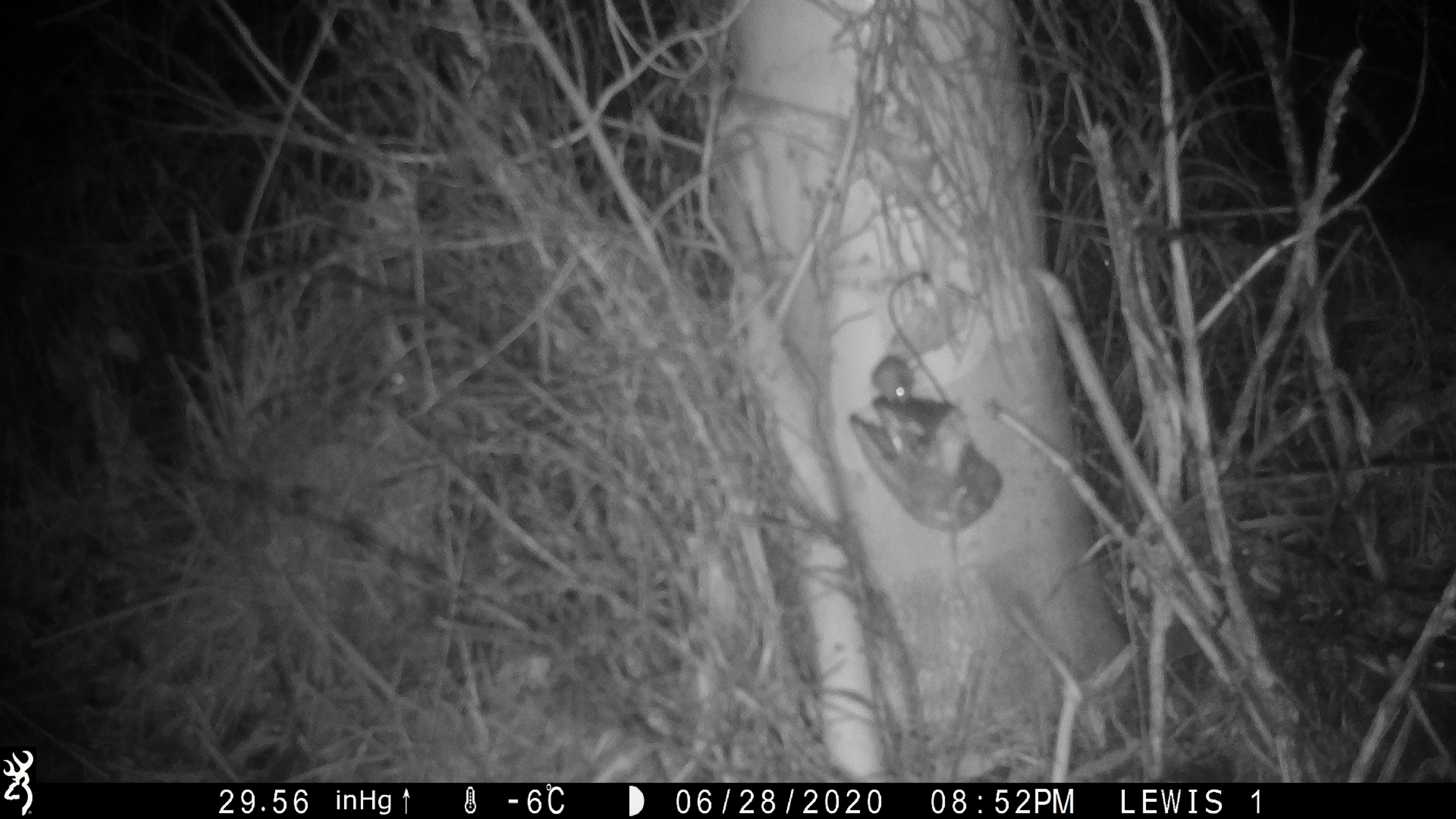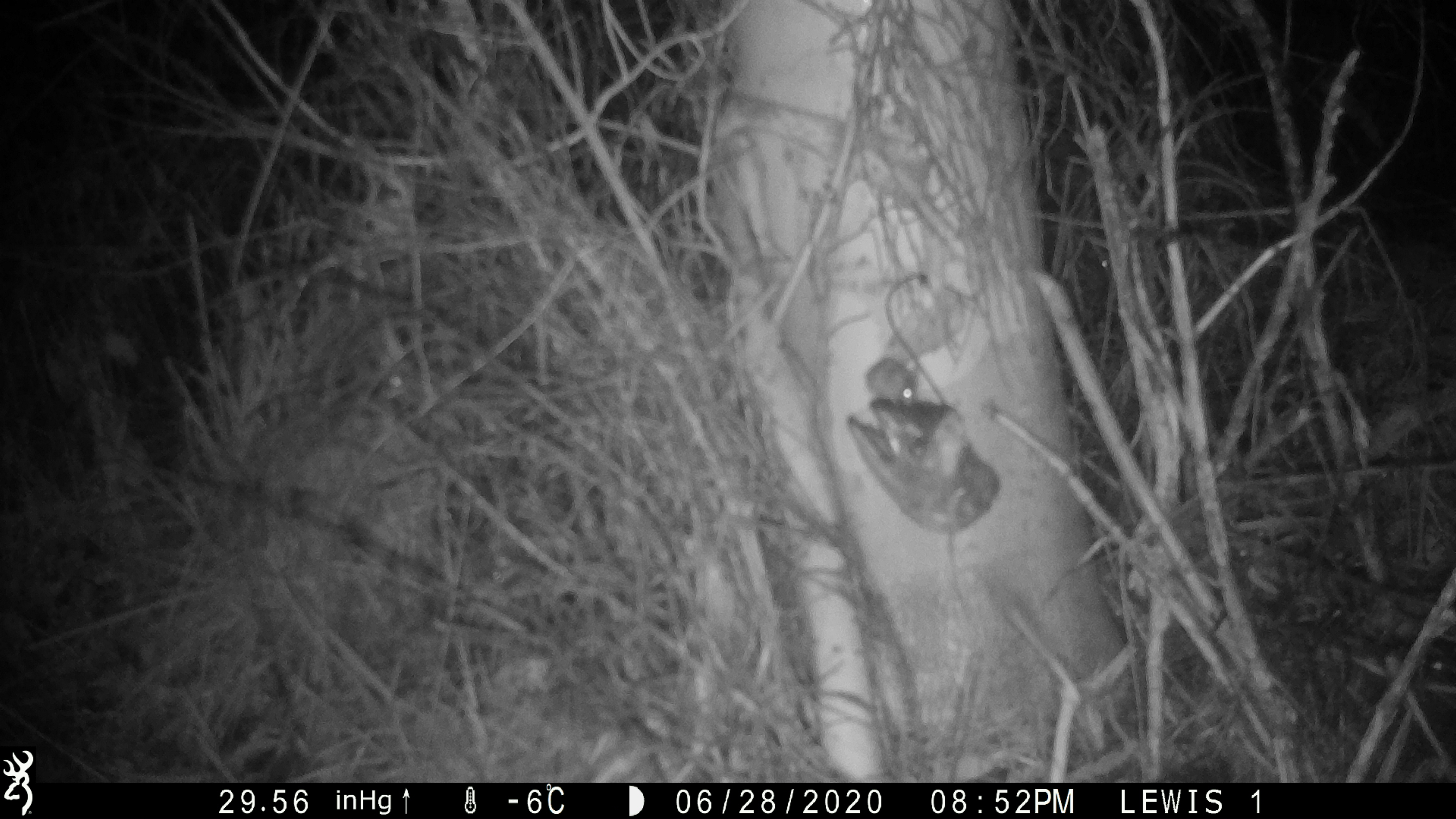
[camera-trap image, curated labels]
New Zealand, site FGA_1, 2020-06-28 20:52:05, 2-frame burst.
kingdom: Animalia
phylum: Chordata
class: Mammalia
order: Rodentia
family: Muridae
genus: Mus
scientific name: Mus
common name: mouse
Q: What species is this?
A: Mouse (Mus).